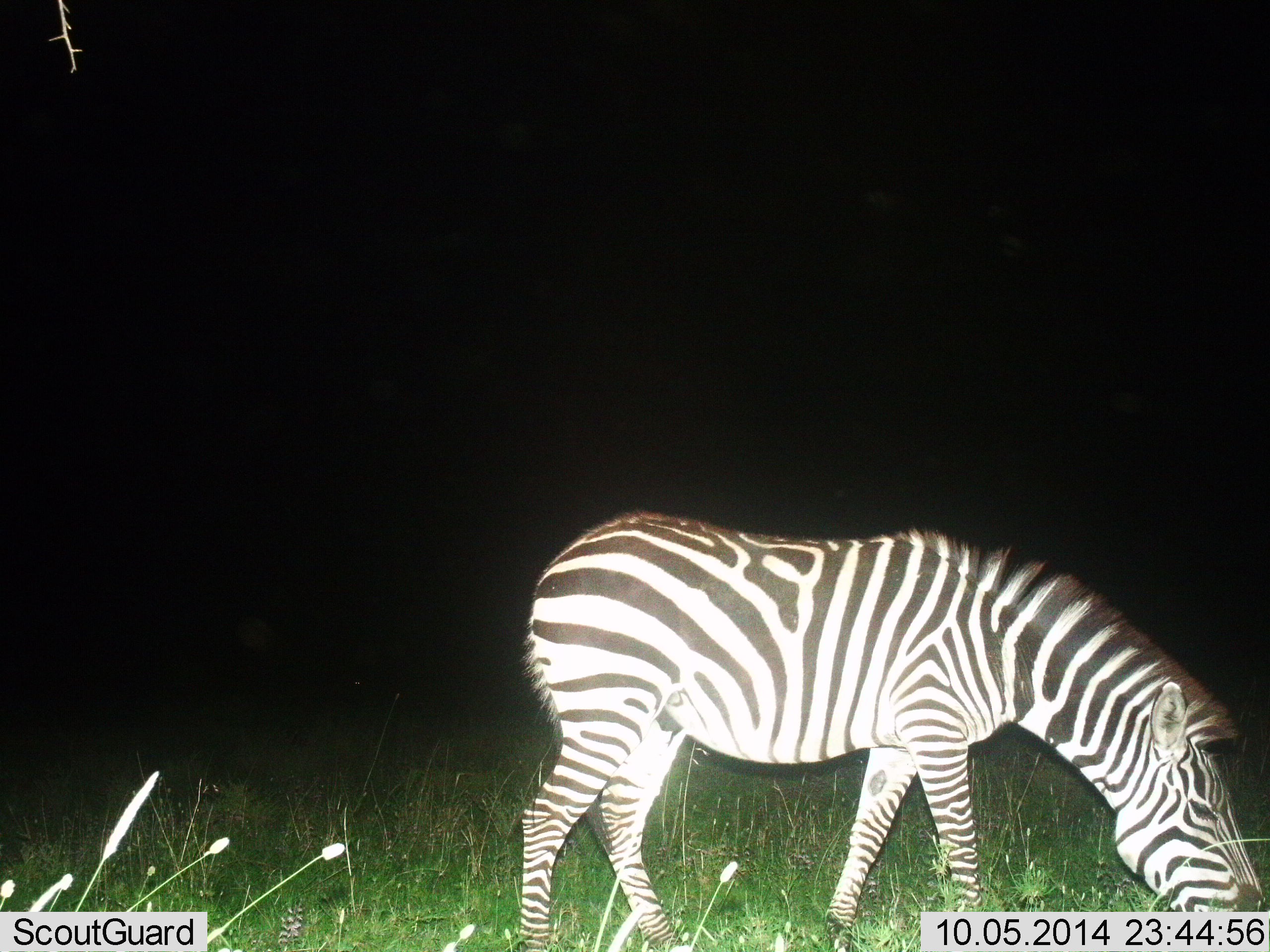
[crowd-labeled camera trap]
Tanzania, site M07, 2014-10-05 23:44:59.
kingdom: Animalia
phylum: Chordata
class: Mammalia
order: Perissodactyla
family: Equidae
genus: Equus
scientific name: Equus quagga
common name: plains zebra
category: zebra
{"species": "zebra (plains zebra) (Equus quagga)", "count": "1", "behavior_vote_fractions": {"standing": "20%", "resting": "0%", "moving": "0%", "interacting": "0%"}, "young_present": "0%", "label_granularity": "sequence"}